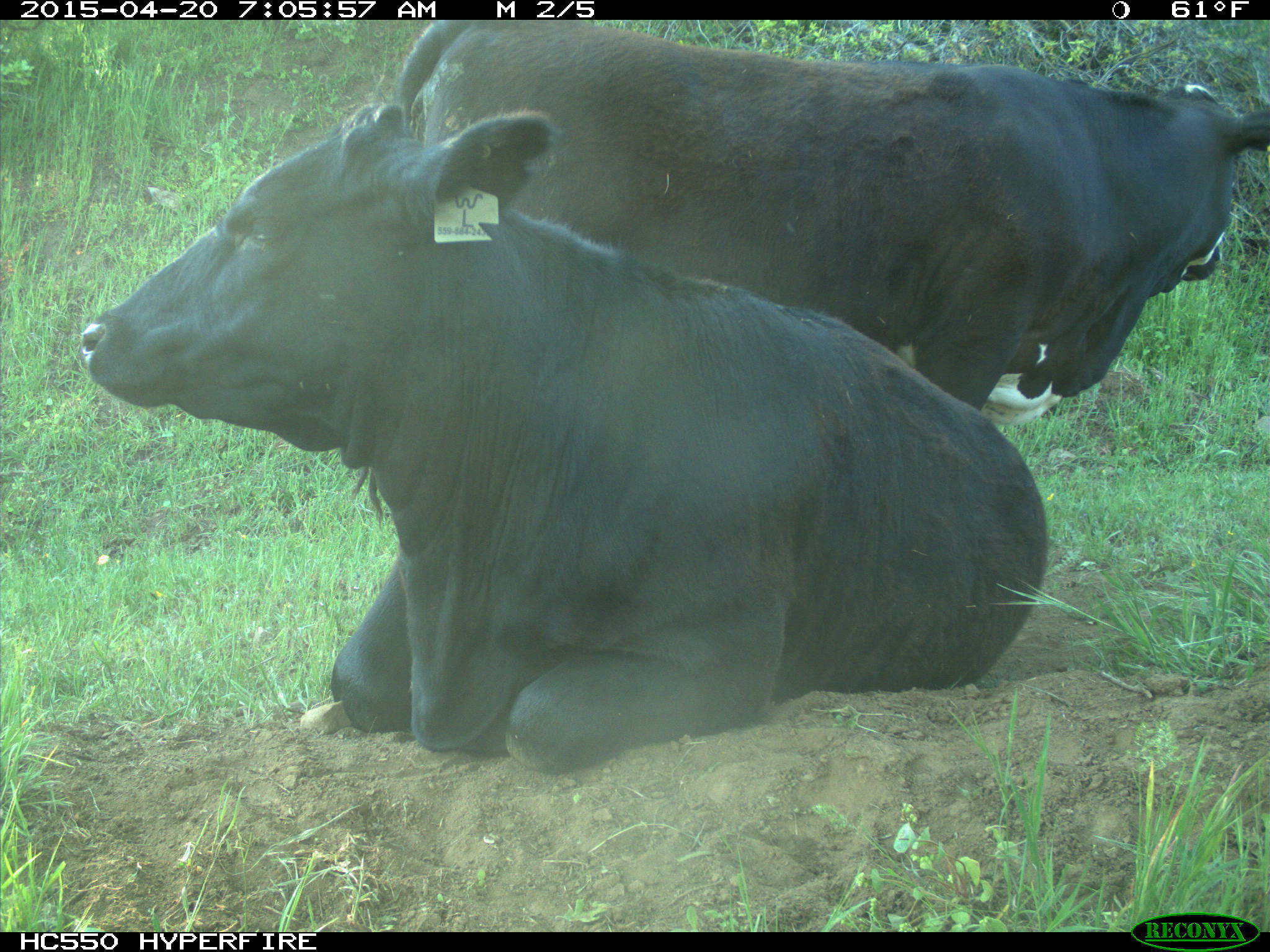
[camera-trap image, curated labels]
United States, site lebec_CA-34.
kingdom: Animalia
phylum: Chordata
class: Mammalia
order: Artiodactyla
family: Bovidae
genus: Bos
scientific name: Bos taurus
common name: domestic cow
Bos taurus (domestic cow).